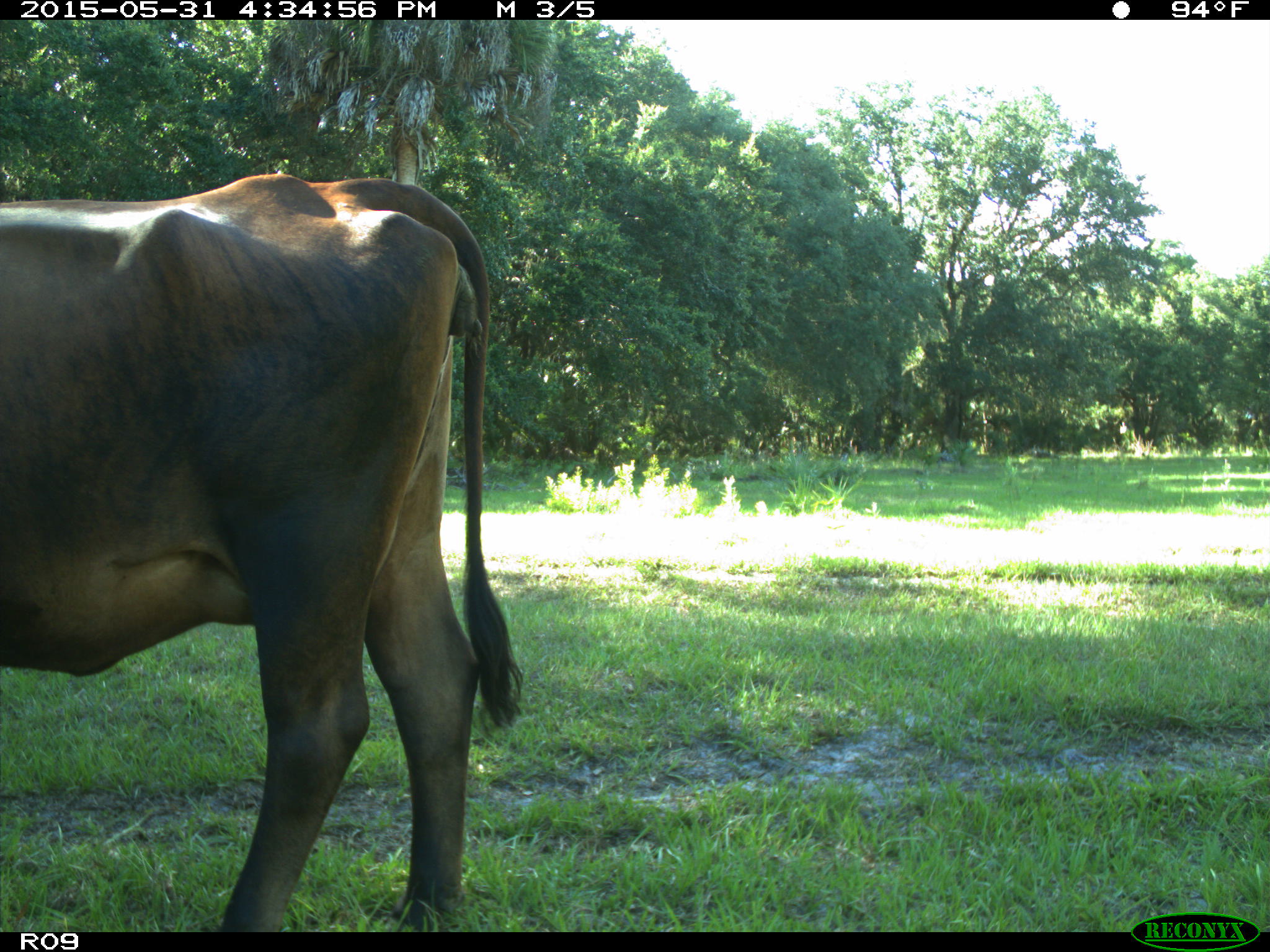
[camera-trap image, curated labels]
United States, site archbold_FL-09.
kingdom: Animalia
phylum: Chordata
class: Mammalia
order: Artiodactyla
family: Bovidae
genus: Bos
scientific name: Bos taurus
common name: domestic cow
Bos taurus (domestic cow).